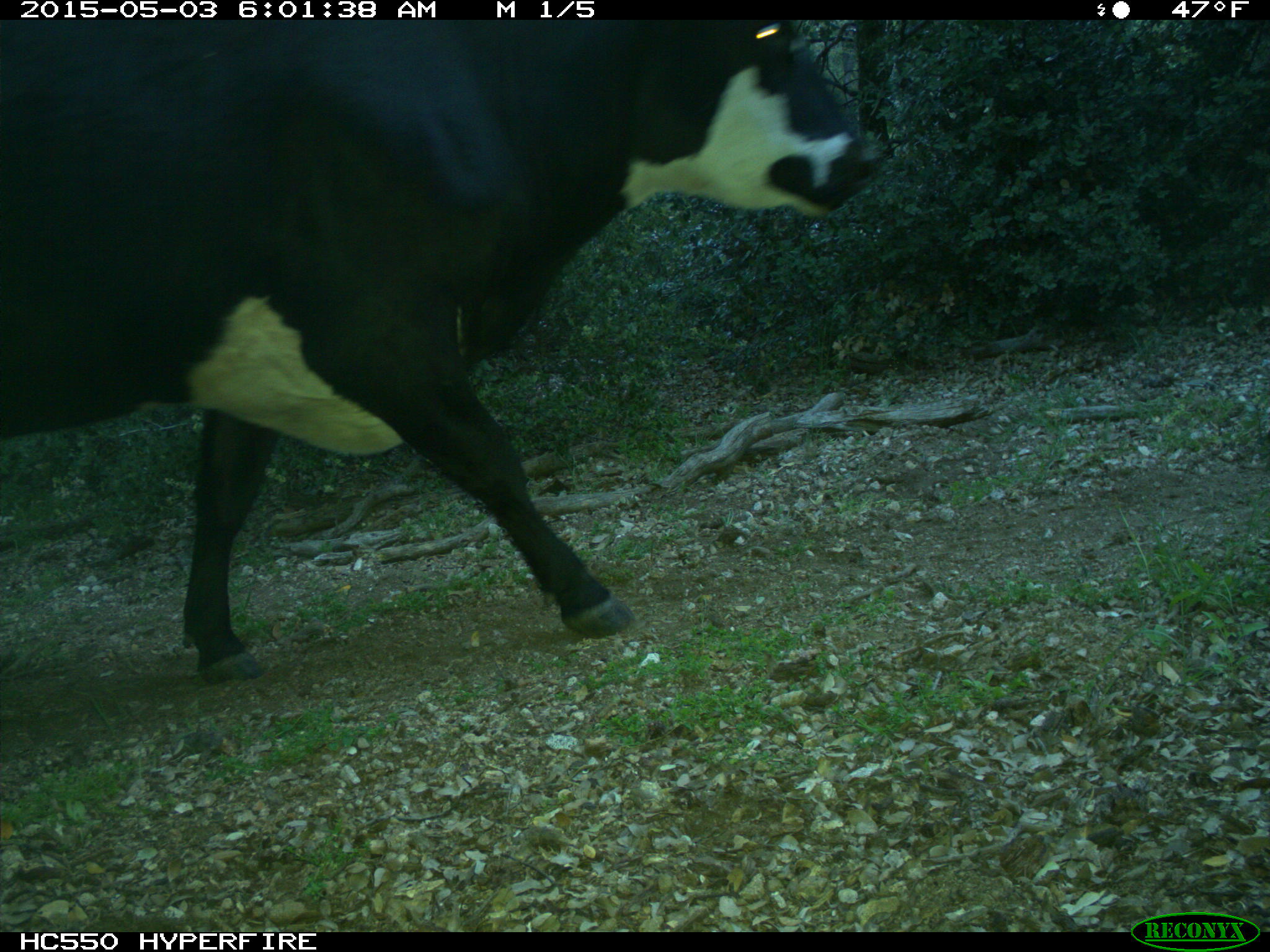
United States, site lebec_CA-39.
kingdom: Animalia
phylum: Chordata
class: Mammalia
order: Artiodactyla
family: Bovidae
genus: Bos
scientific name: Bos taurus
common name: domestic cow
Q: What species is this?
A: Bos taurus (domestic cow).